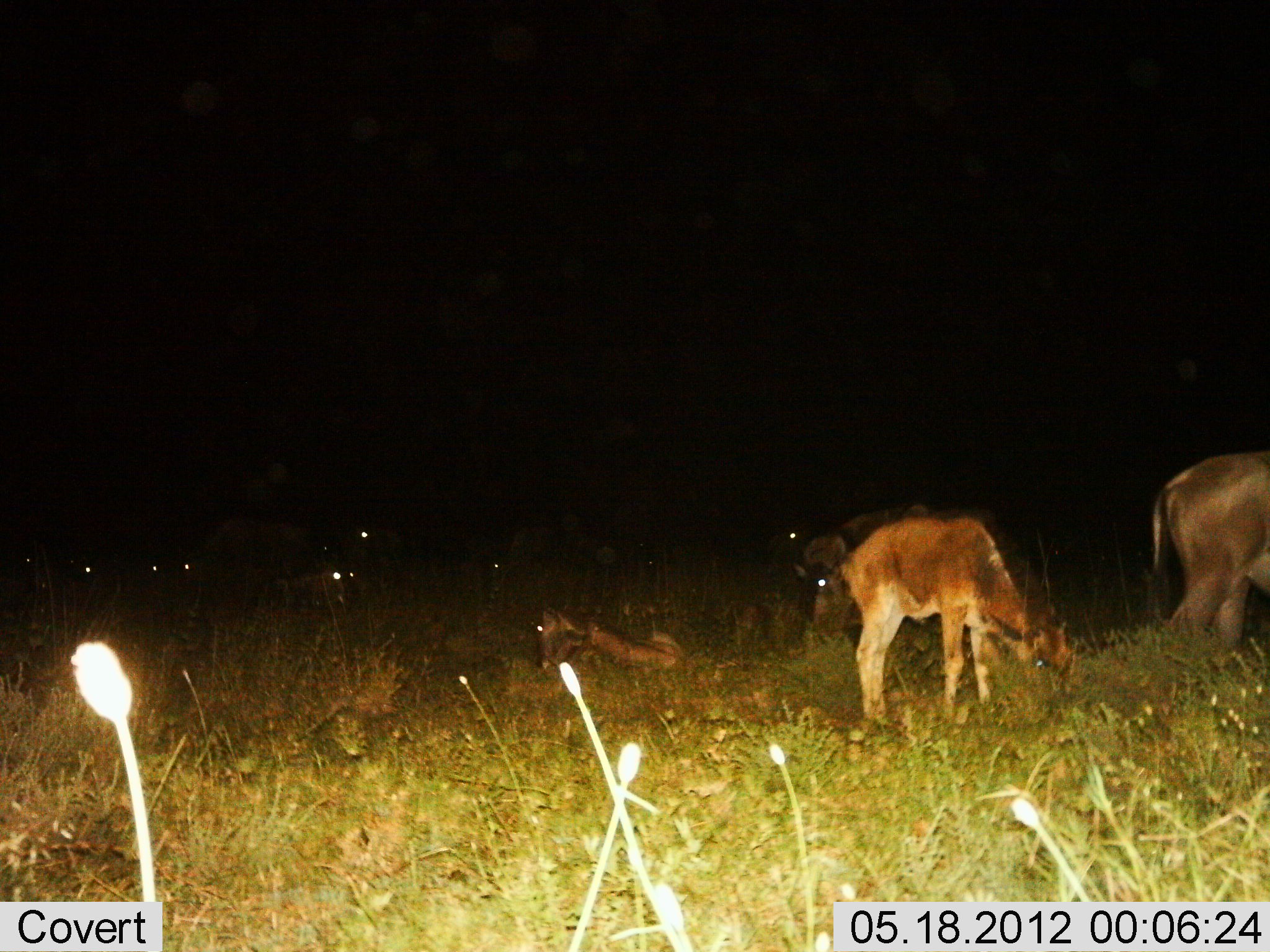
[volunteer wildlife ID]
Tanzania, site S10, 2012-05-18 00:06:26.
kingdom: Animalia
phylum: Chordata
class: Mammalia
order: Artiodactyla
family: Bovidae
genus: Connochaetes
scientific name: Connochaetes taurinus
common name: blue wildebeest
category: wildebeest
Wildebeest (blue wildebeest) (Connochaetes taurinus), count 10. Behavior (volunteer vote fractions): standing 31%, resting 85%, moving 0%, interacting 0%. Young present (vote fraction): 54%. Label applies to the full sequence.